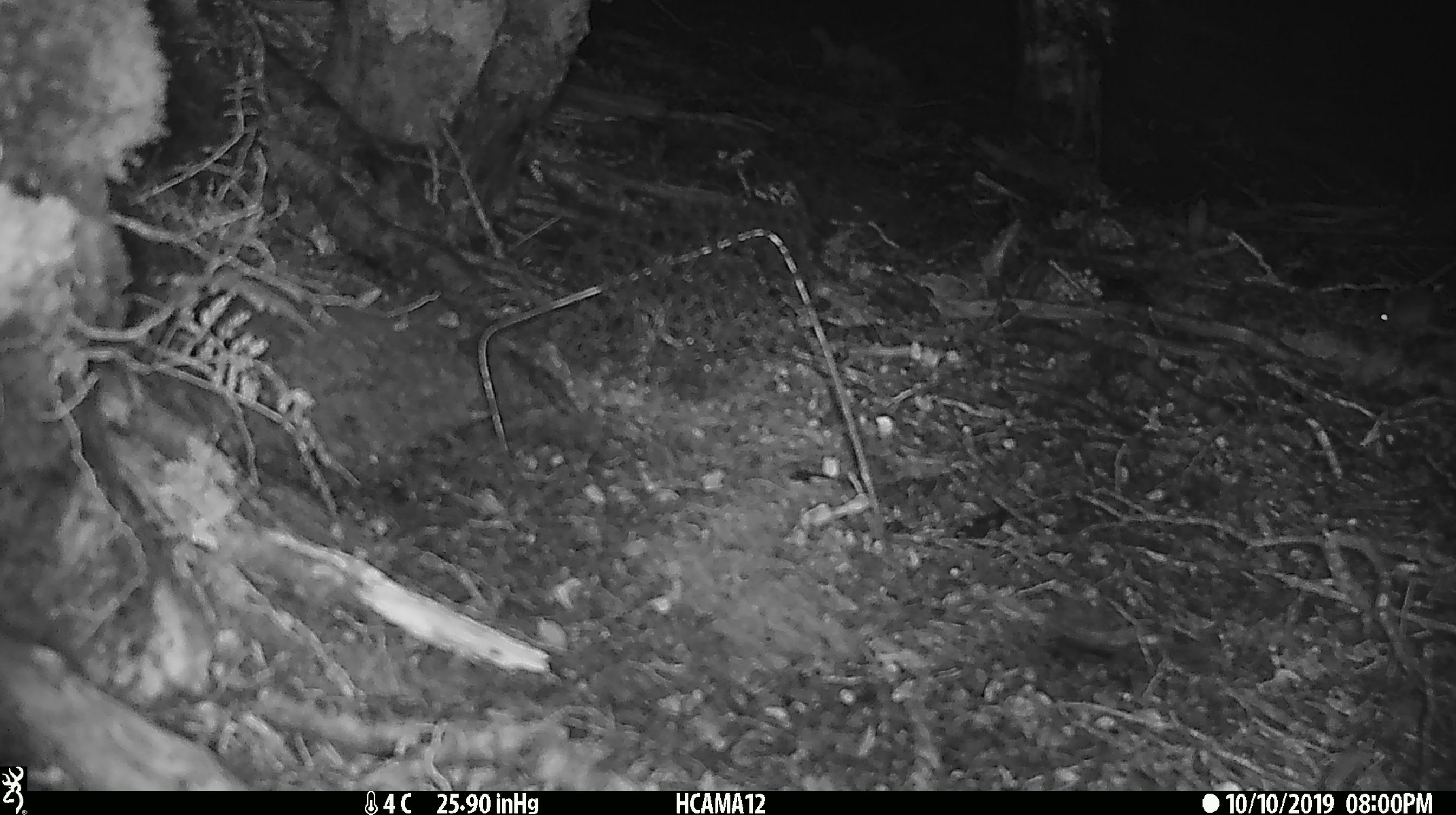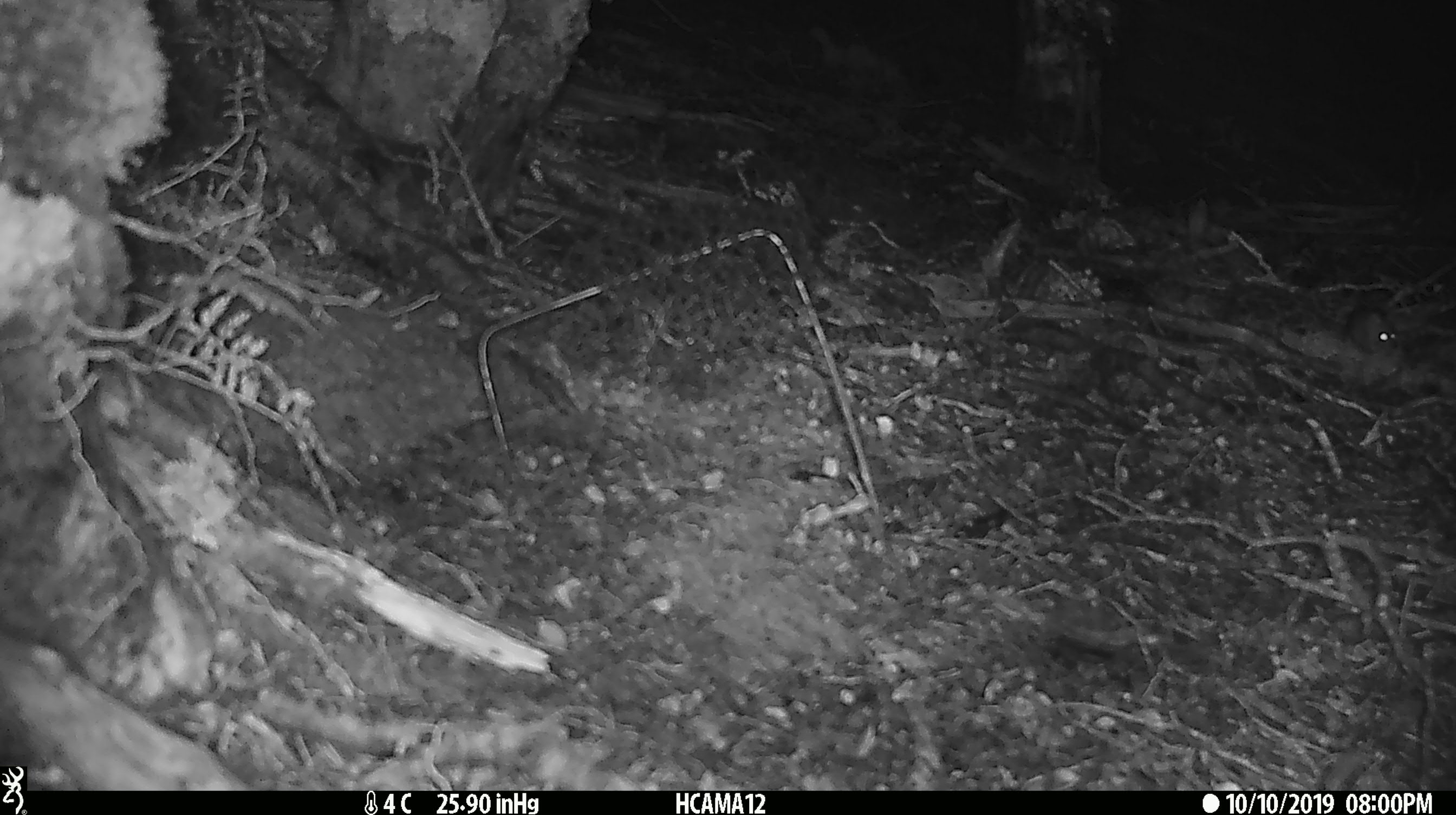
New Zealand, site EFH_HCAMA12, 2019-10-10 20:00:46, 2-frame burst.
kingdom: Animalia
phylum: Chordata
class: Mammalia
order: Rodentia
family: Muridae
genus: Mus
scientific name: Mus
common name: mouse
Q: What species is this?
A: Mouse (Mus).